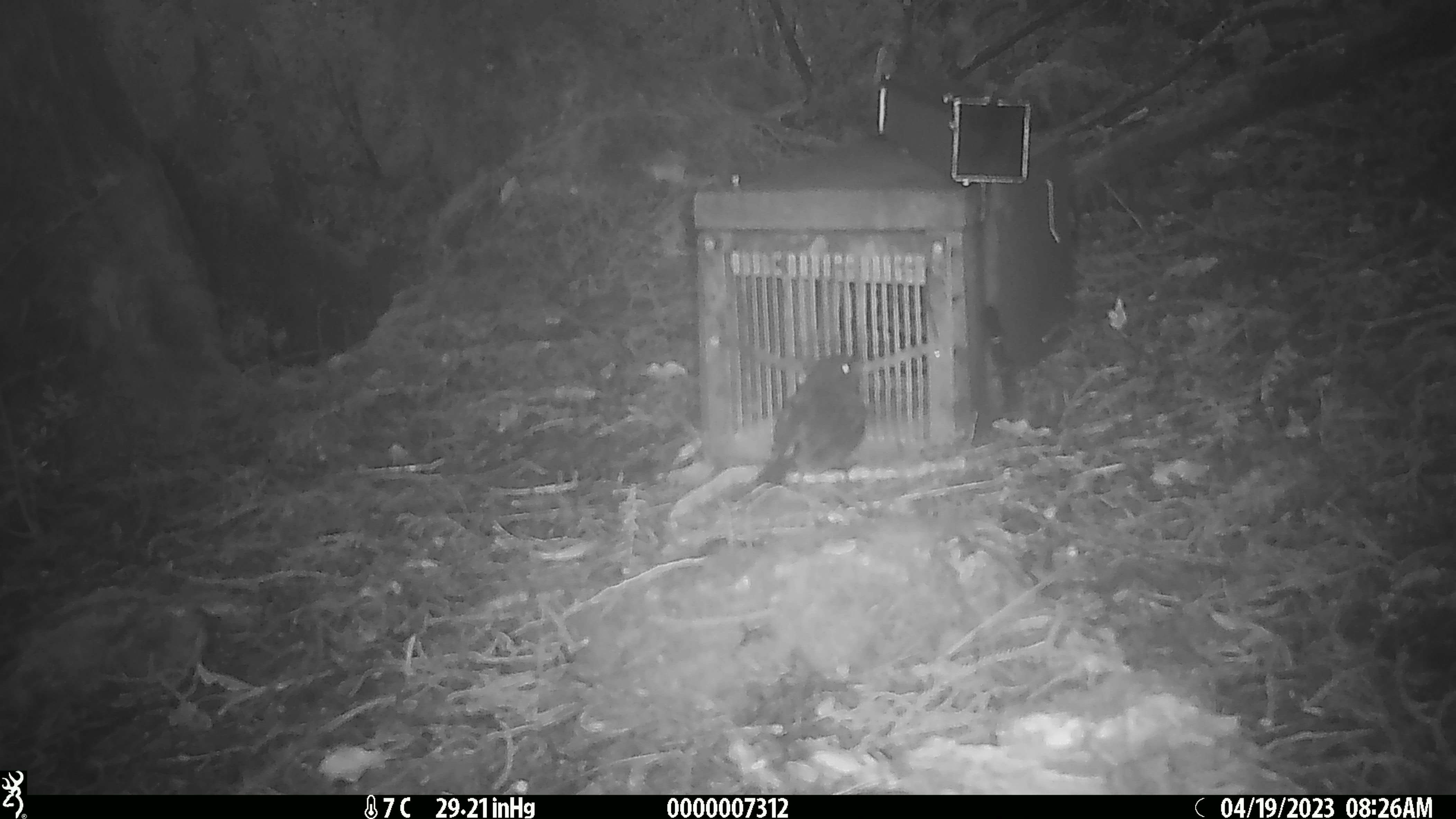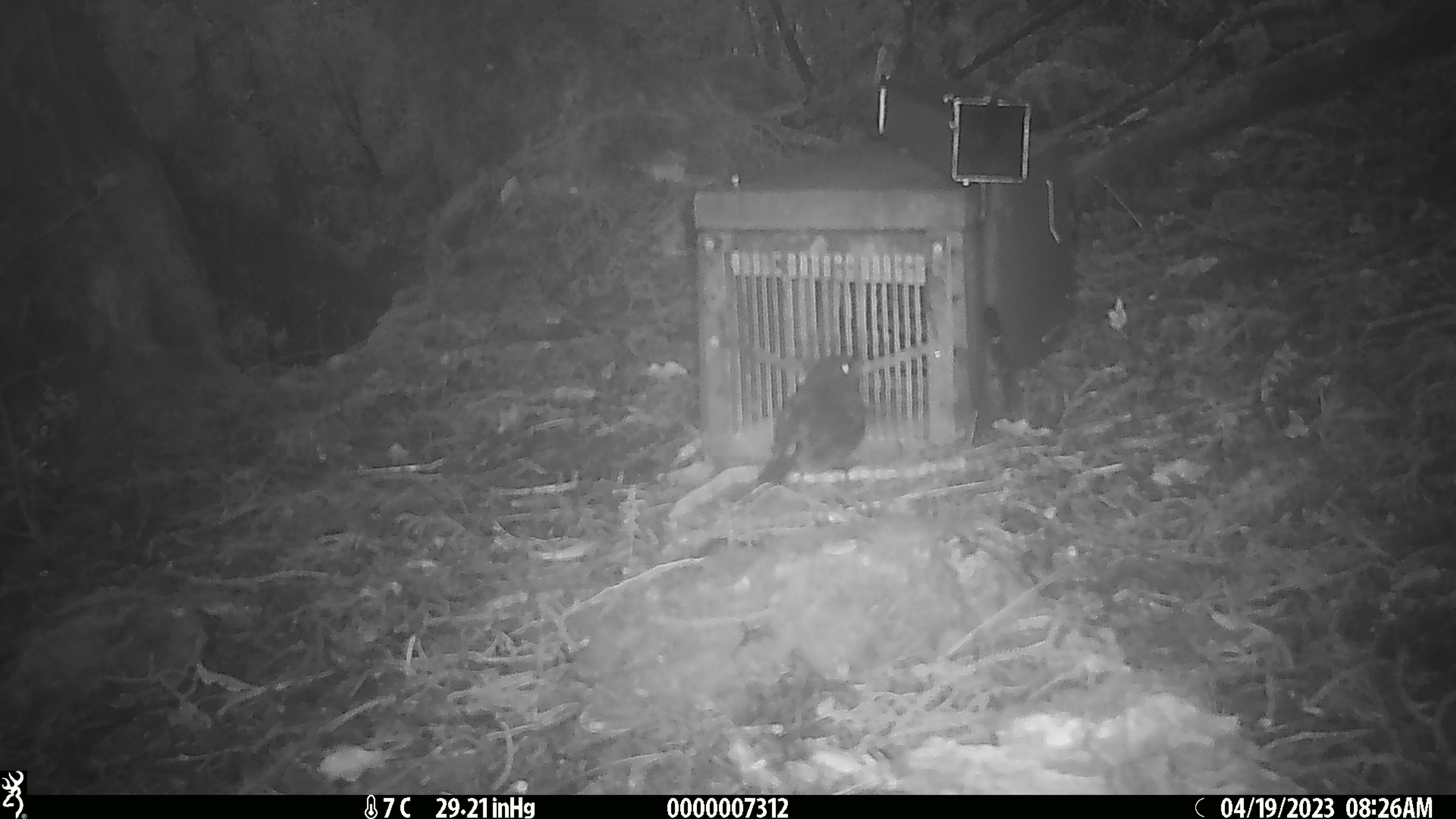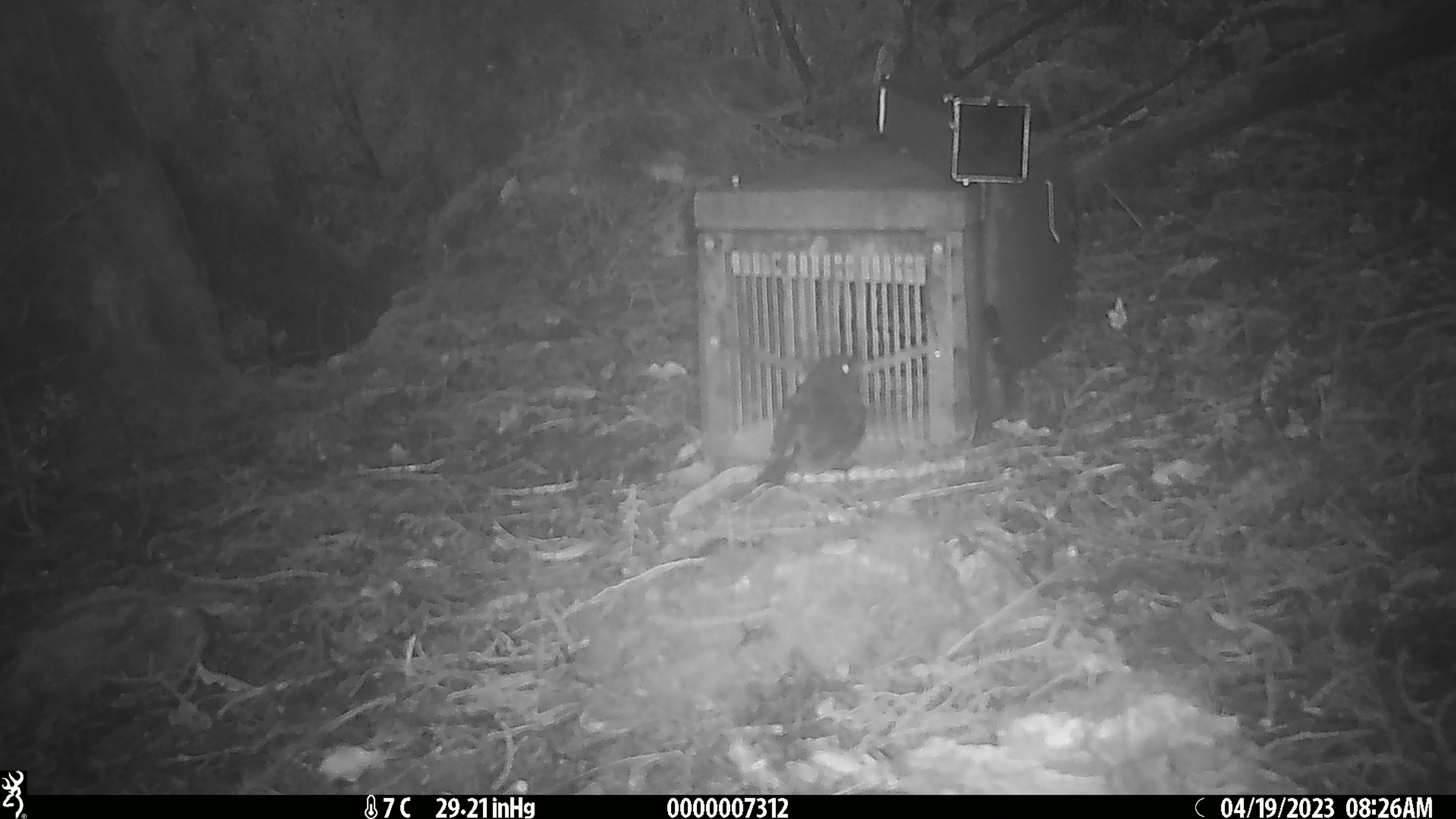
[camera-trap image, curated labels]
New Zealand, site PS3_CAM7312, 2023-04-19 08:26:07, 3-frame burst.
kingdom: Animalia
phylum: Chordata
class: Aves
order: Passeriformes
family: Petroicidae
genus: Petroica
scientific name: Petroica australis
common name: new zealand robin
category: robin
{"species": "robin (new zealand robin) (Petroica australis)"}